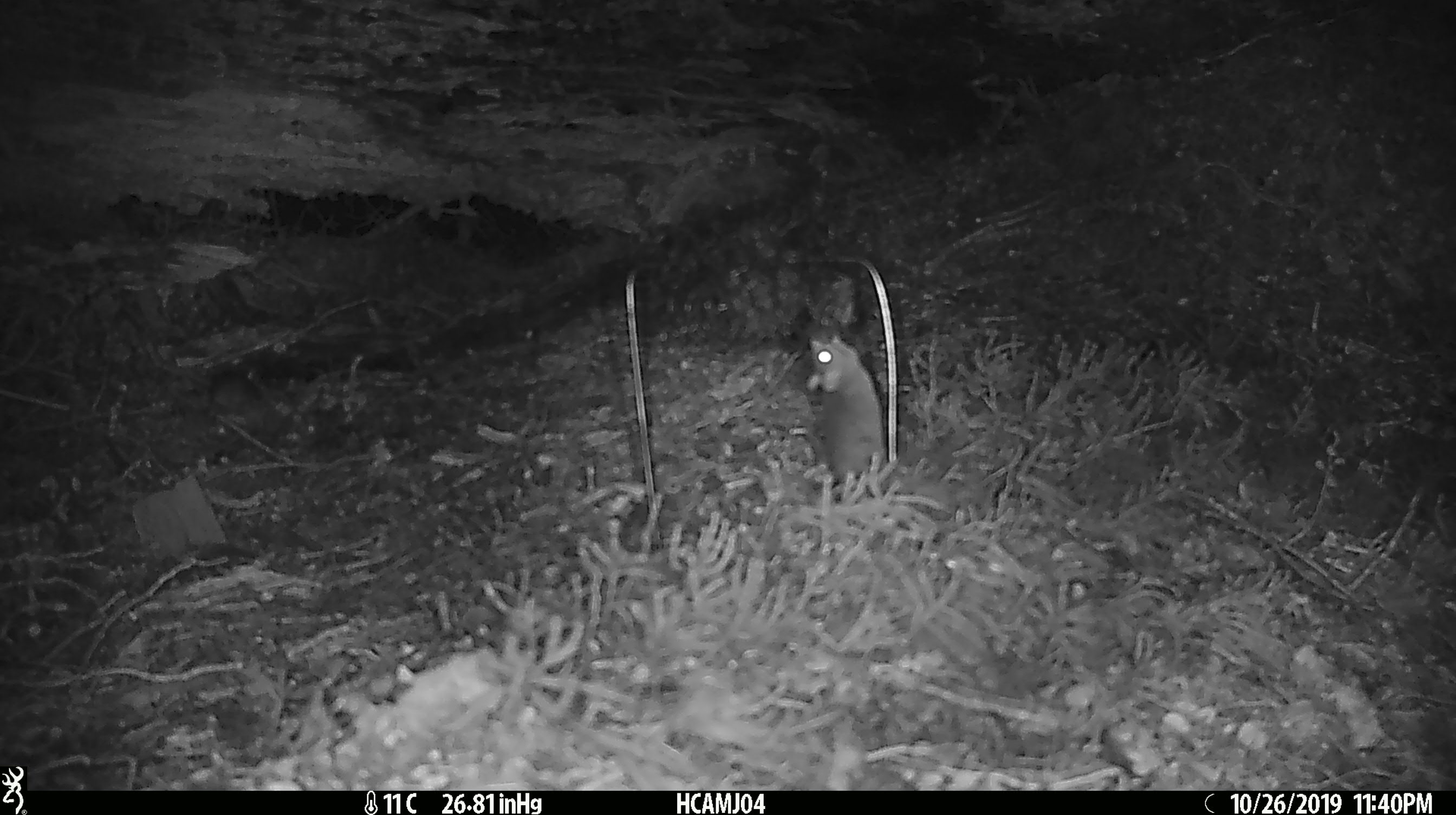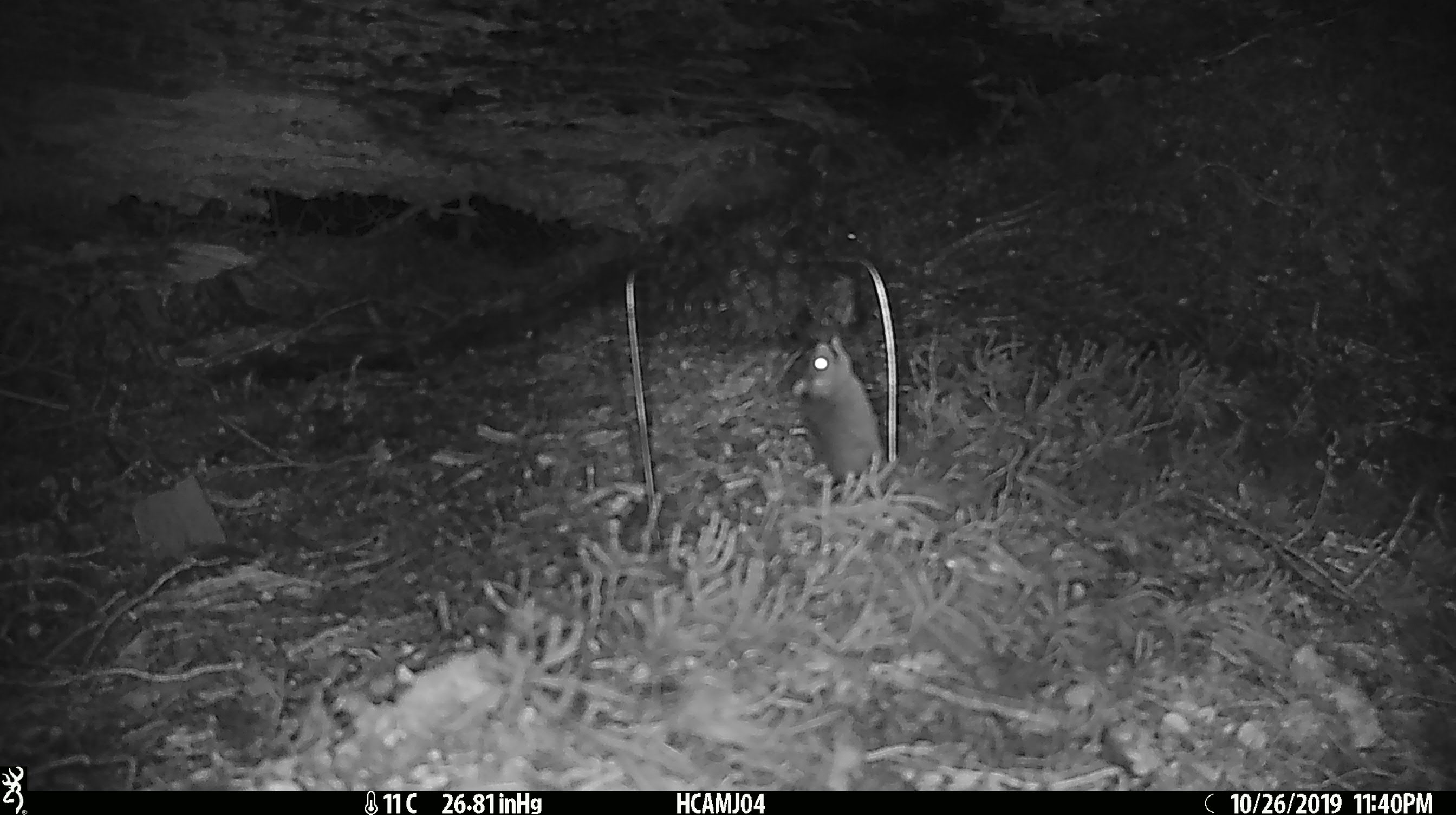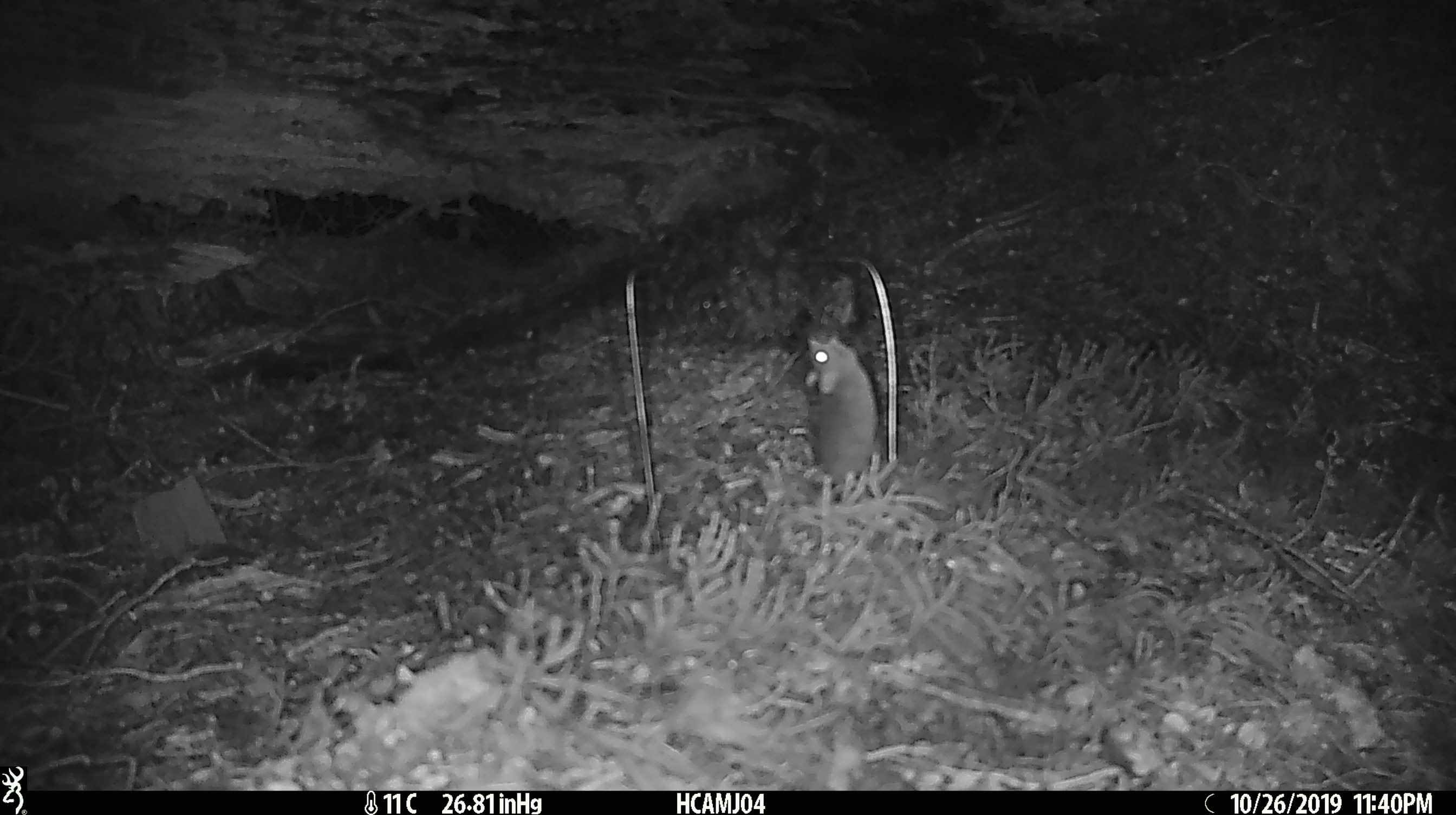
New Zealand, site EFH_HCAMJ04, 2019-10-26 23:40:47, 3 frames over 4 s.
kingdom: Animalia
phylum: Chordata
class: Mammalia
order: Rodentia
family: Muridae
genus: Mus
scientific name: Mus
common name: mouse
Mouse (Mus).